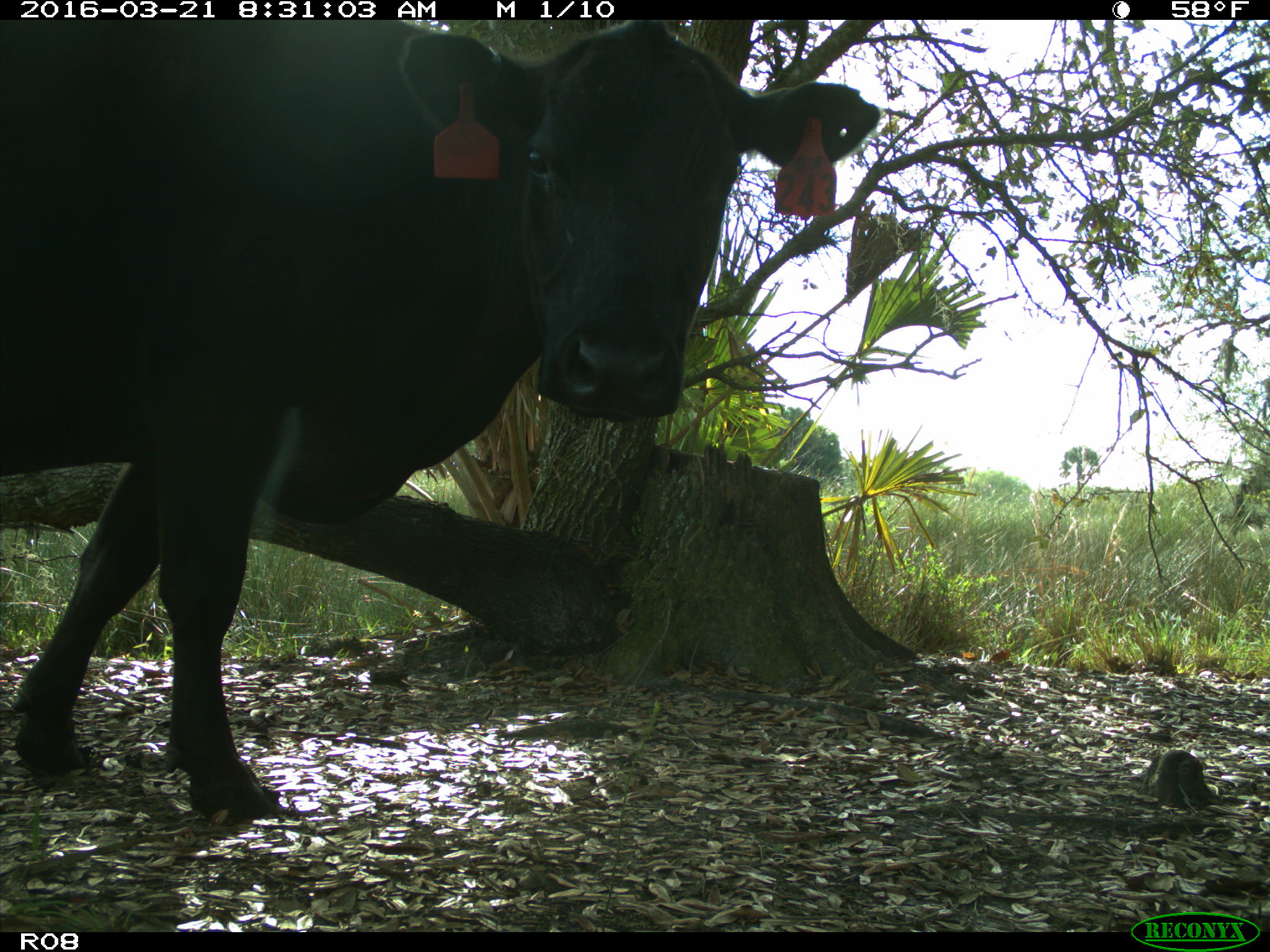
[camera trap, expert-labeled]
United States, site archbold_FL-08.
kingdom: Animalia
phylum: Chordata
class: Mammalia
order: Artiodactyla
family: Bovidae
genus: Bos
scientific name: Bos taurus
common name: domestic cow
Bos taurus (domestic cow).